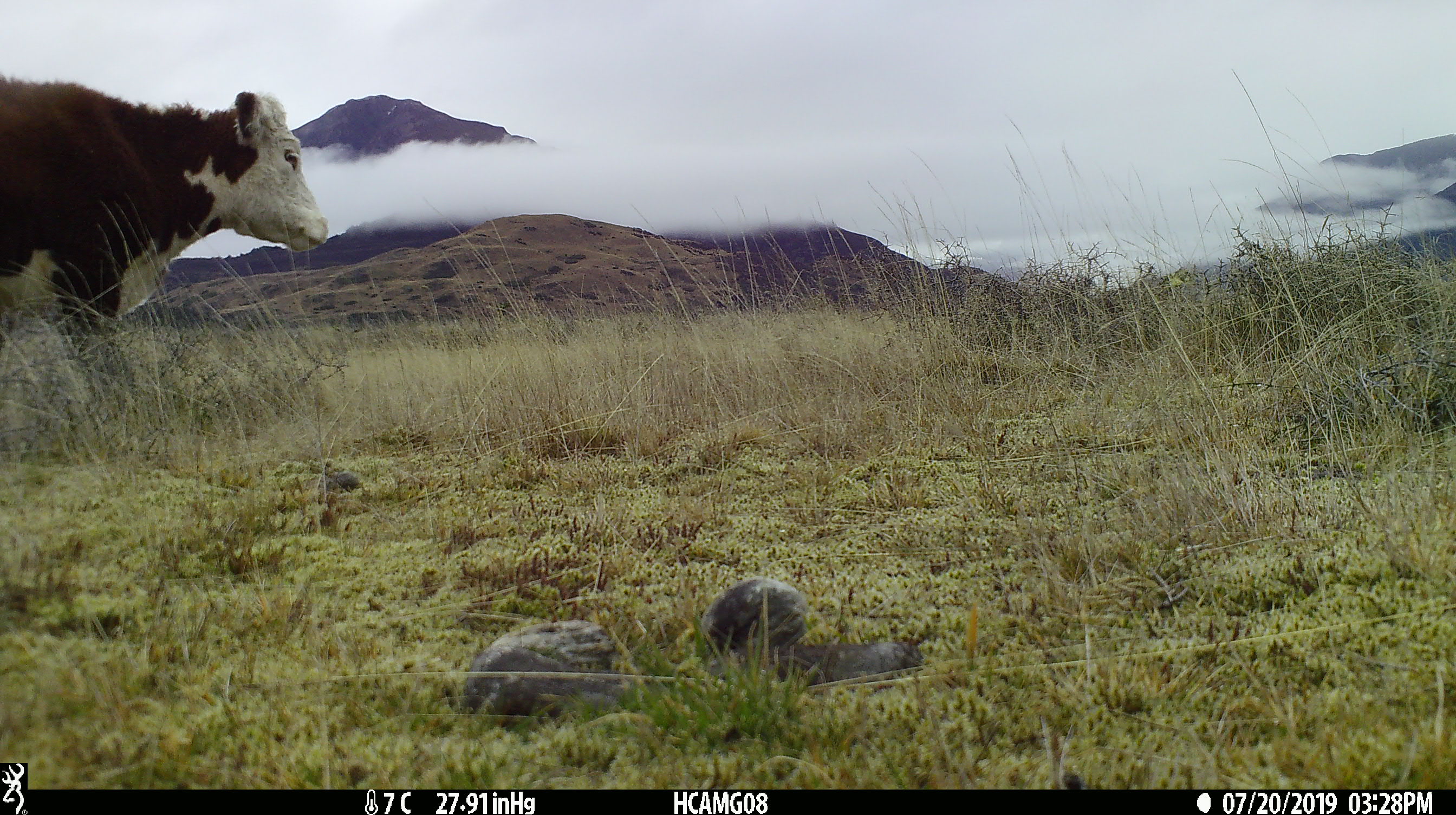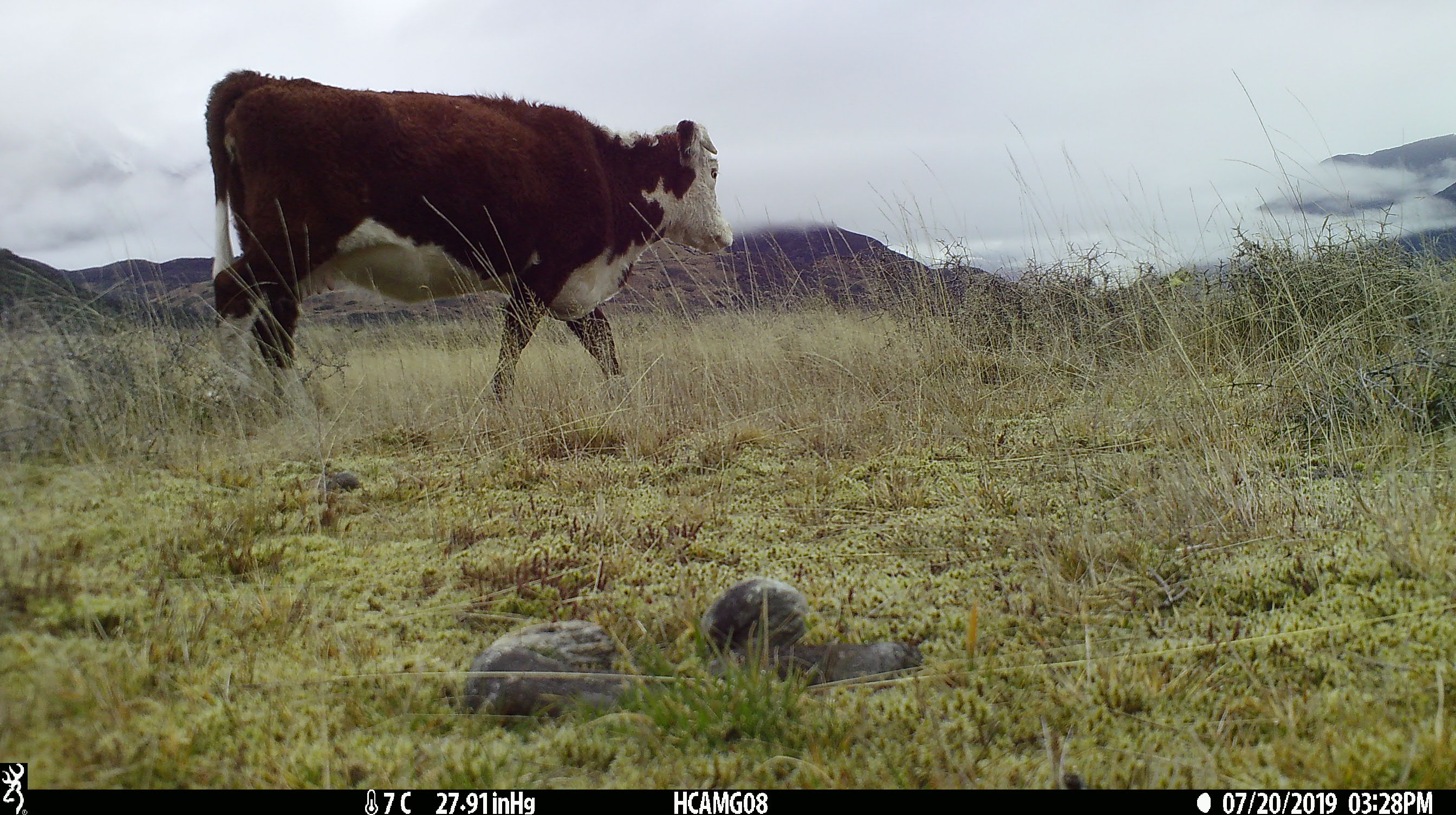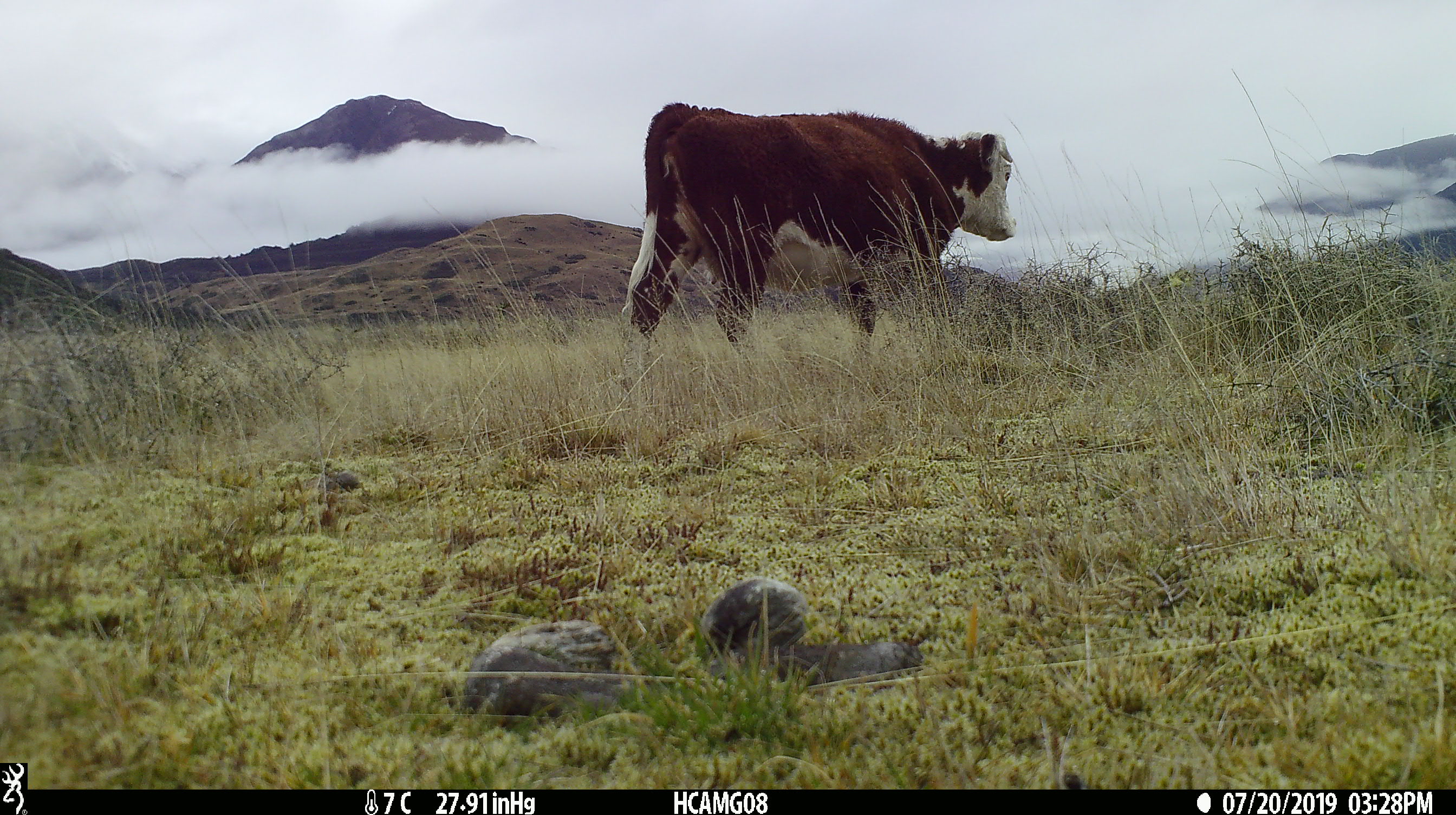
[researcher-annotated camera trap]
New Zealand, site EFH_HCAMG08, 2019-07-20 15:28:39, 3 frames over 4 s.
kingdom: Animalia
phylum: Chordata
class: Mammalia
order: Artiodactyla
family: Bovidae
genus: Bos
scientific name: Bos taurus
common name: domestic cow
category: cow